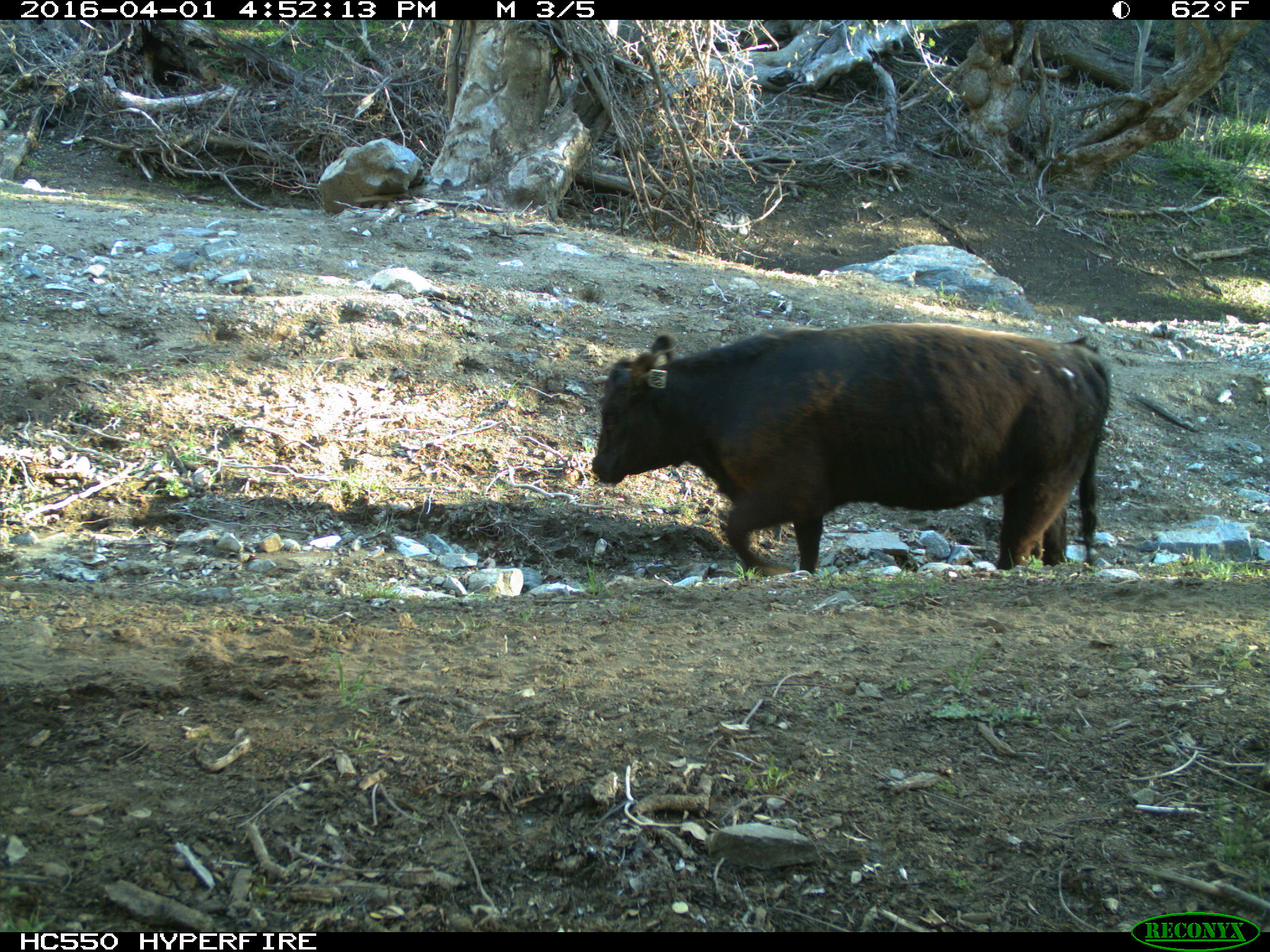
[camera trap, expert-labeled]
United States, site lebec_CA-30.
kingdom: Animalia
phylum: Chordata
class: Mammalia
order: Artiodactyla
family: Bovidae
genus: Bos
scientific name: Bos taurus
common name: domestic cow